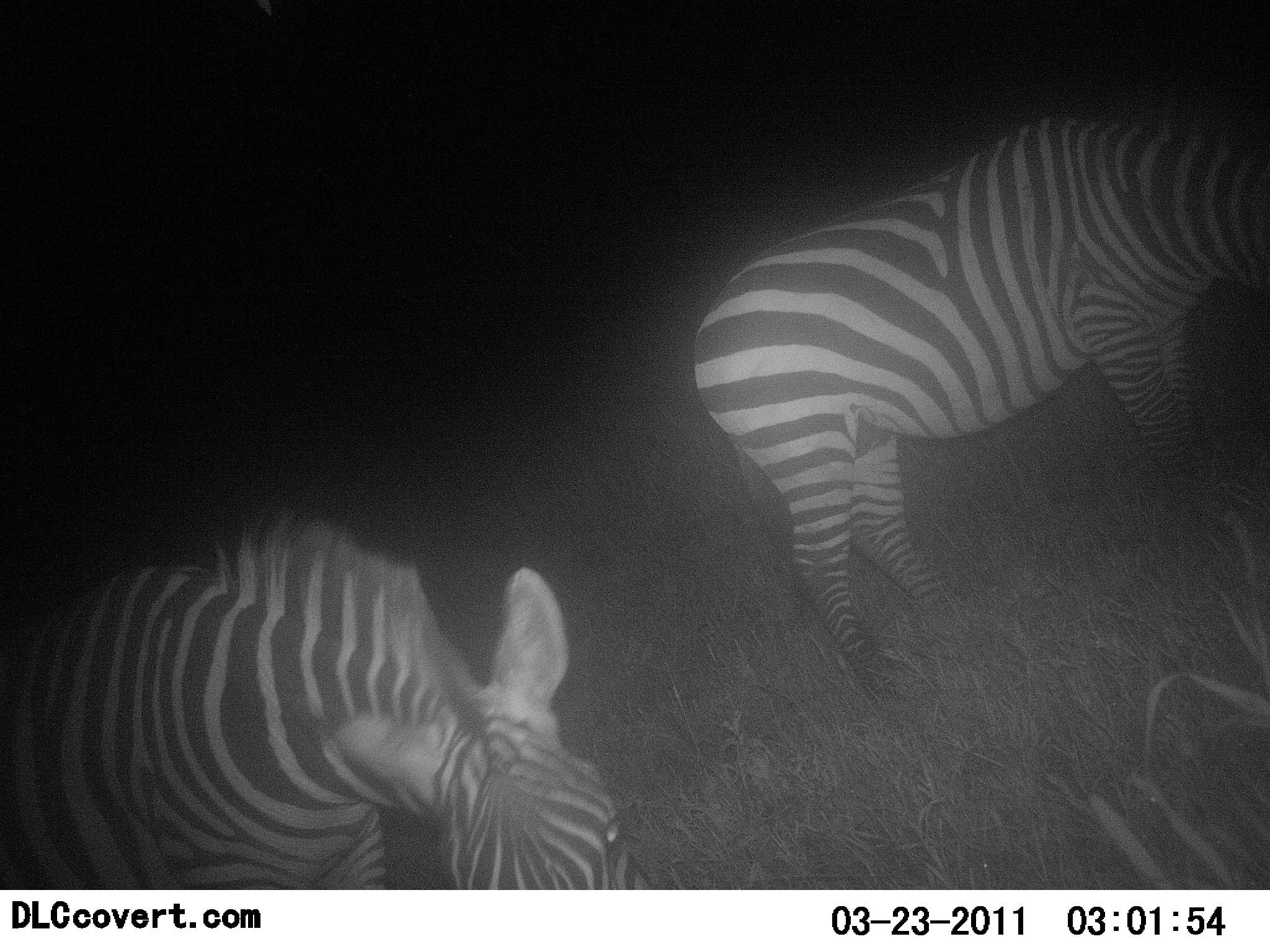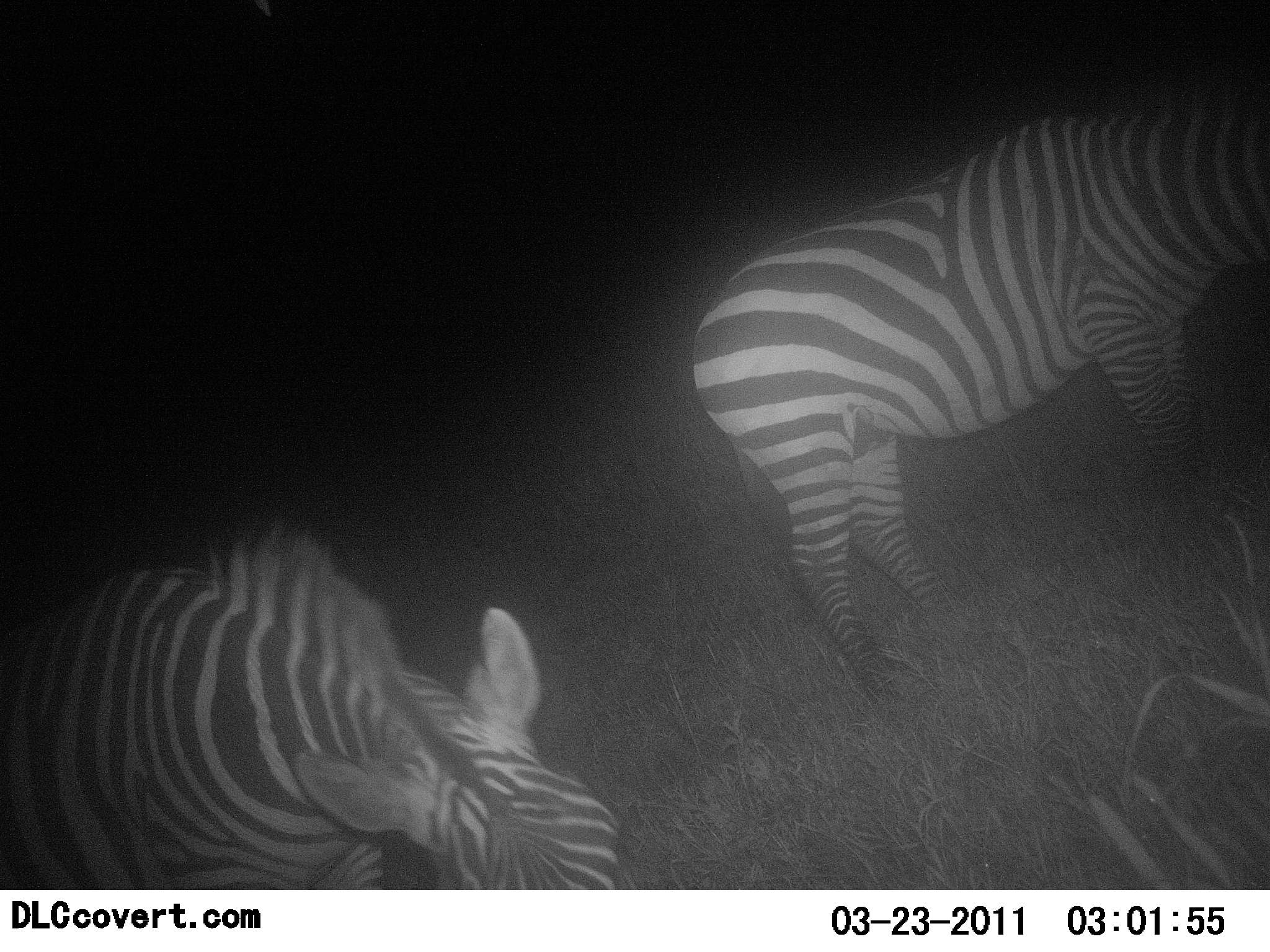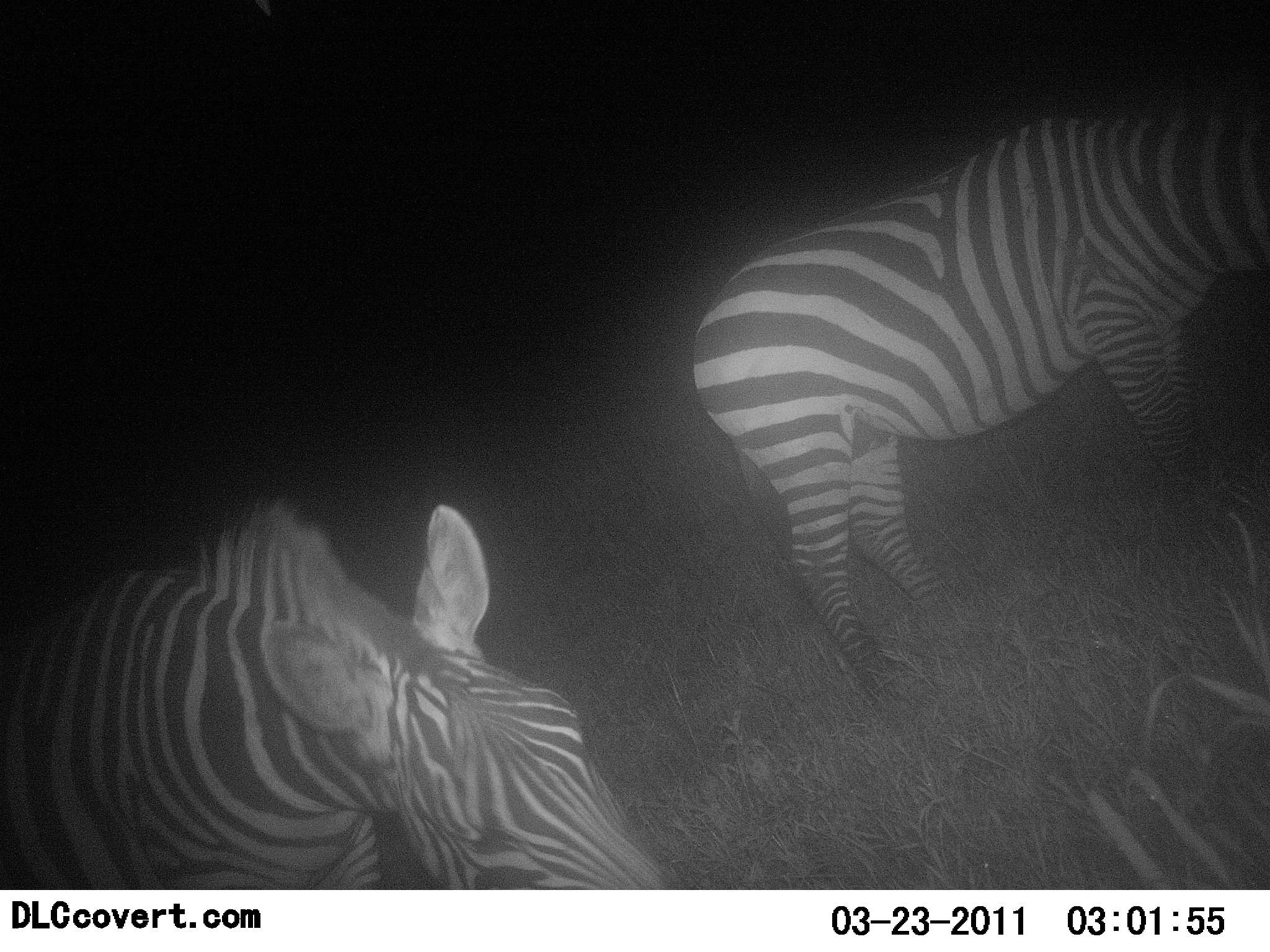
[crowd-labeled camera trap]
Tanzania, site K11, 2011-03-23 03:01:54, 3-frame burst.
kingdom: Animalia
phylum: Chordata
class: Mammalia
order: Perissodactyla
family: Equidae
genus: Equus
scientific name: Equus quagga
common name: plains zebra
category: zebra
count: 2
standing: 38%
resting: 0%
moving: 0%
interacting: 0%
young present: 0%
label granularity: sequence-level